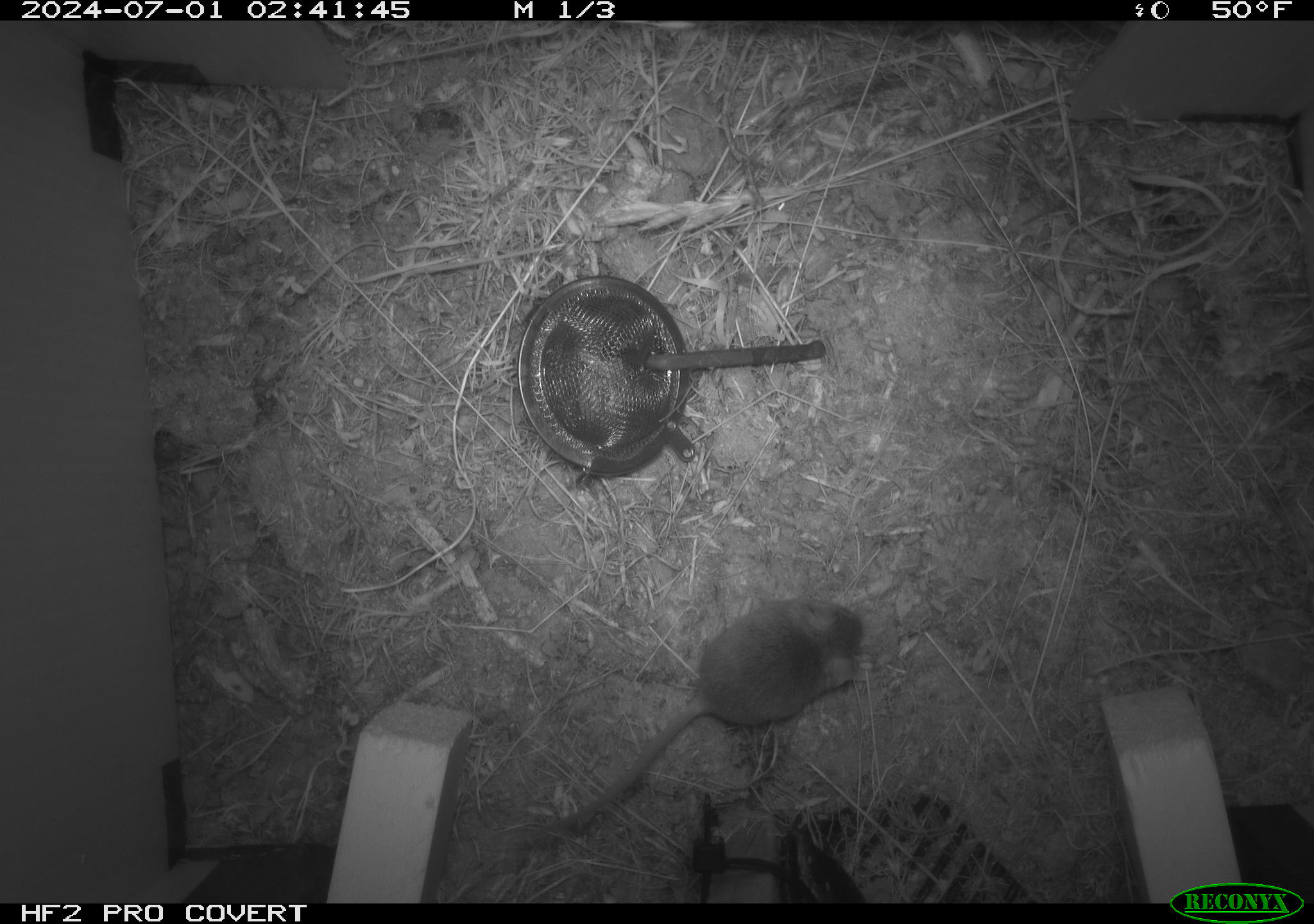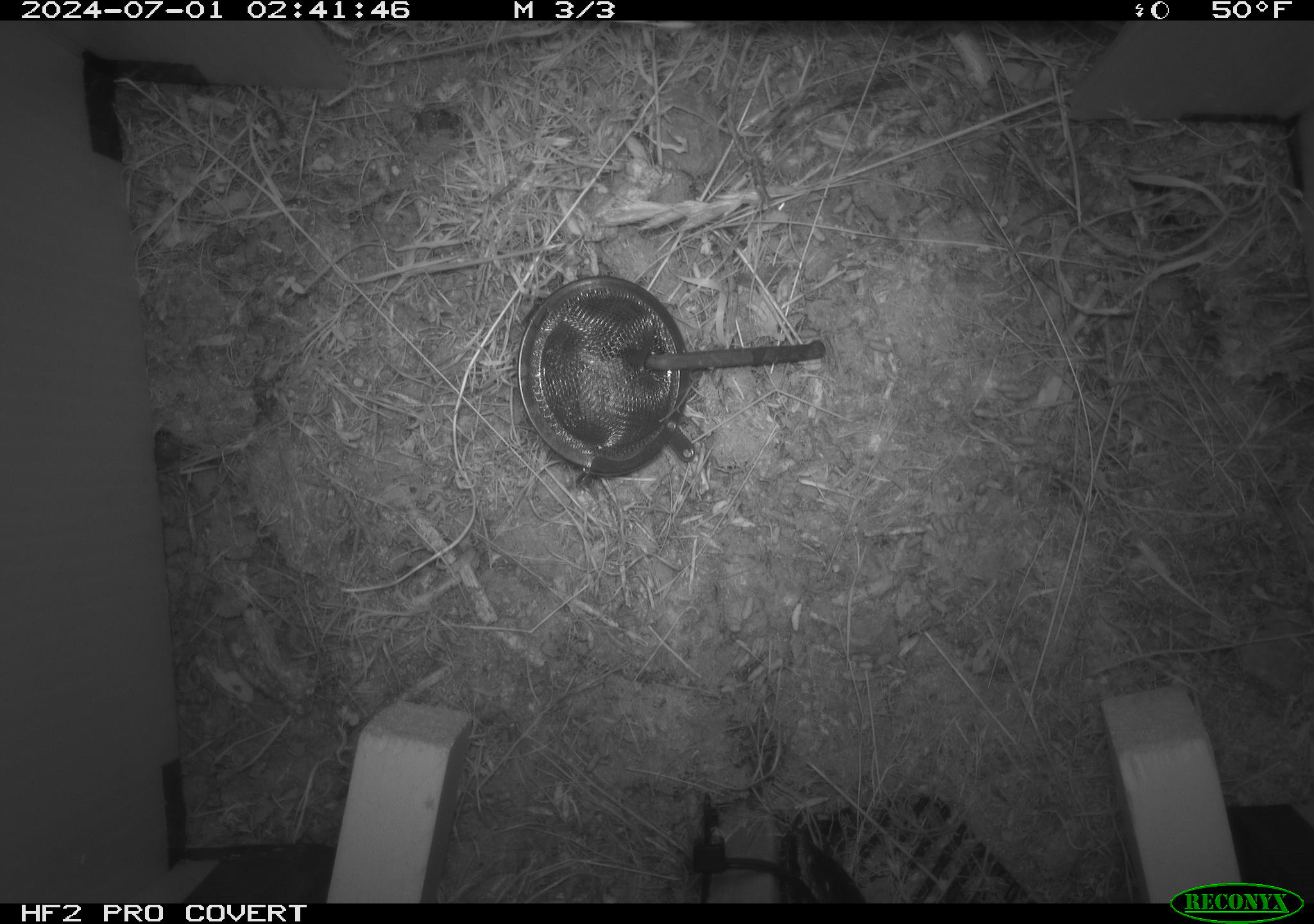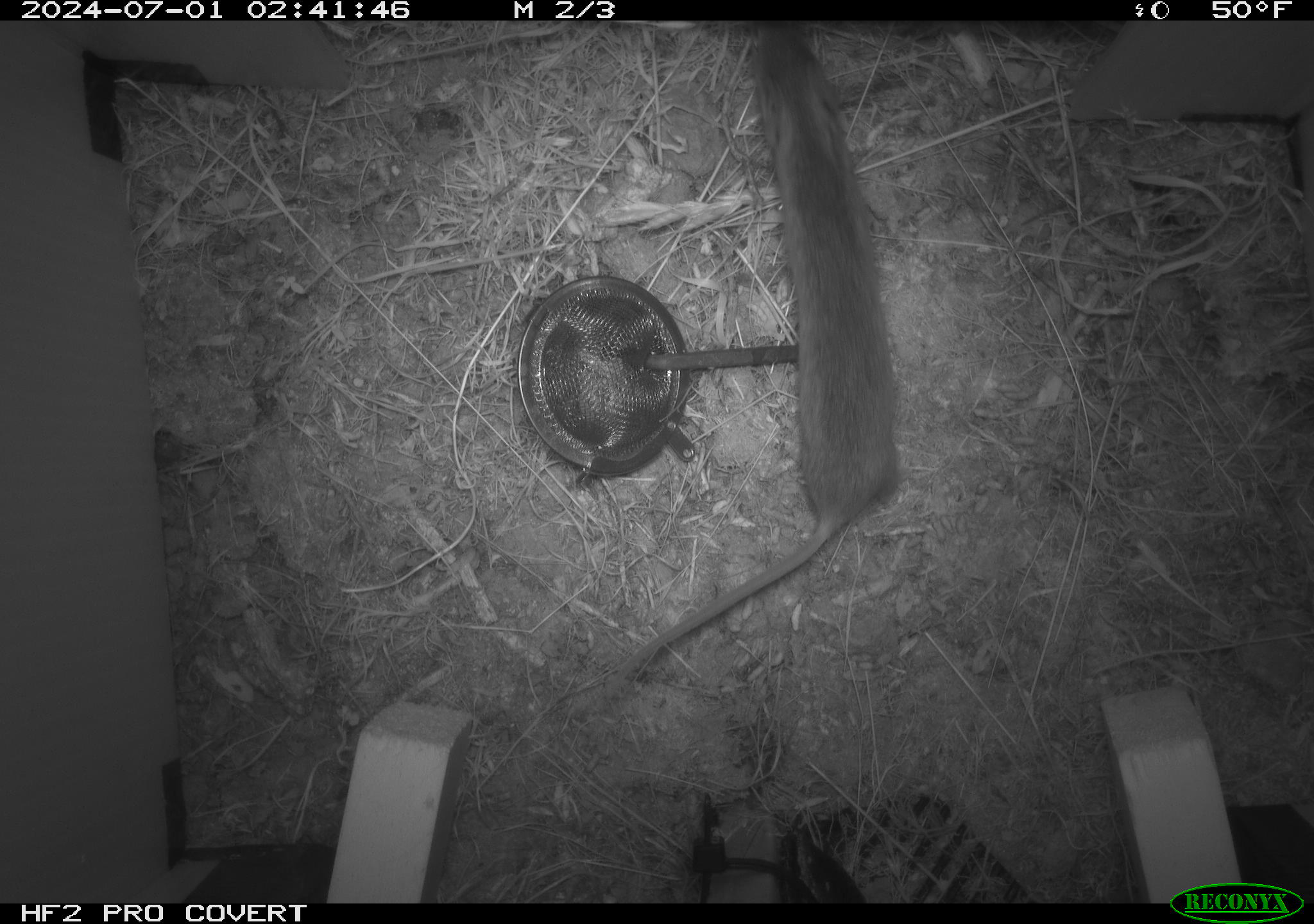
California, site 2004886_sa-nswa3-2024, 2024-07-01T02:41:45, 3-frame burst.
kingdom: Animalia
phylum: Chordata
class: Mammalia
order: Rodentia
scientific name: Rodentia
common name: rodent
Rodent (Rodentia).